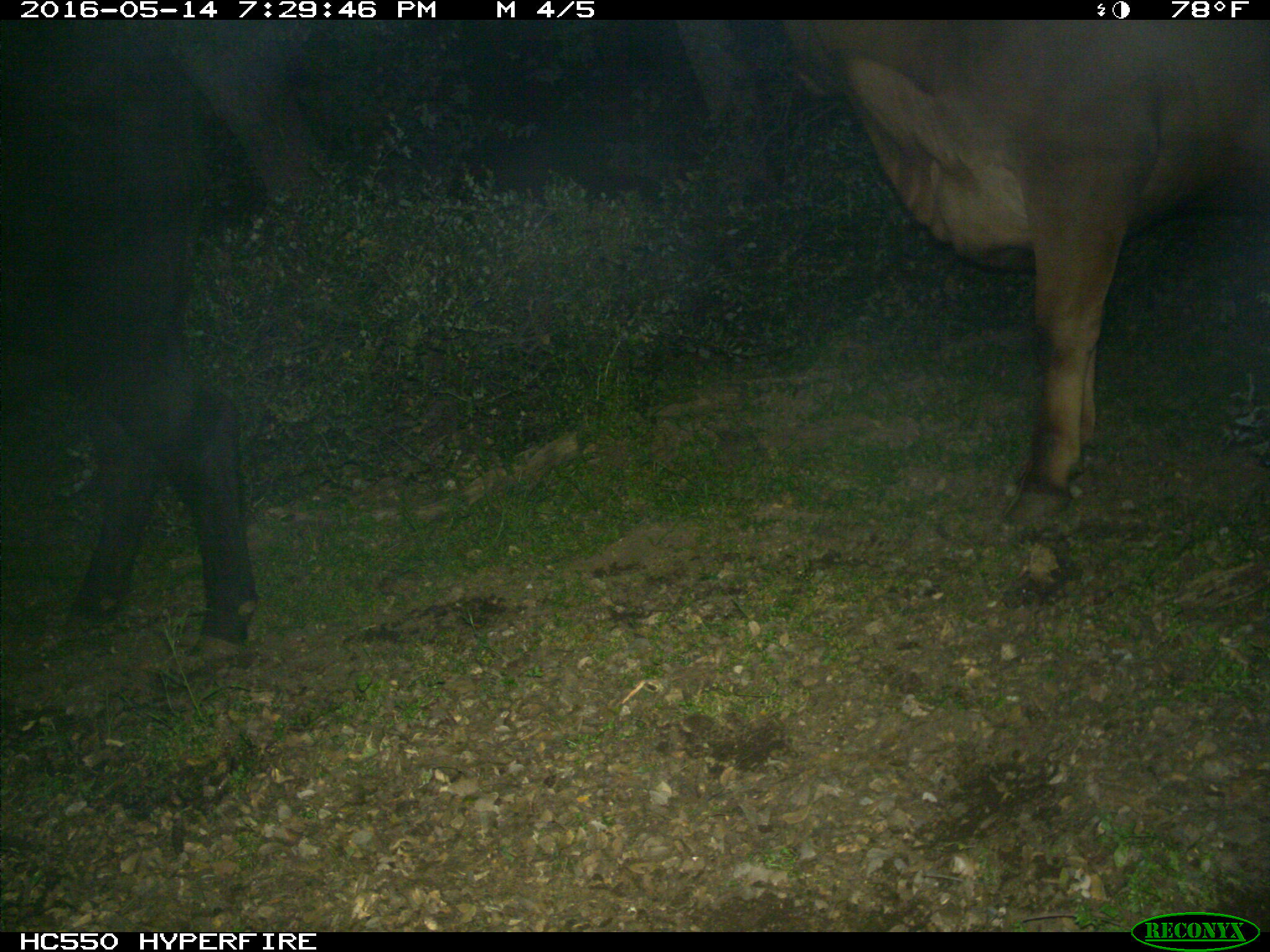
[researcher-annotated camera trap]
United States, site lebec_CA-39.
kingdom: Animalia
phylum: Chordata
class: Mammalia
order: Artiodactyla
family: Bovidae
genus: Bos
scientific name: Bos taurus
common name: domestic cow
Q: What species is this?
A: Bos taurus (domestic cow).